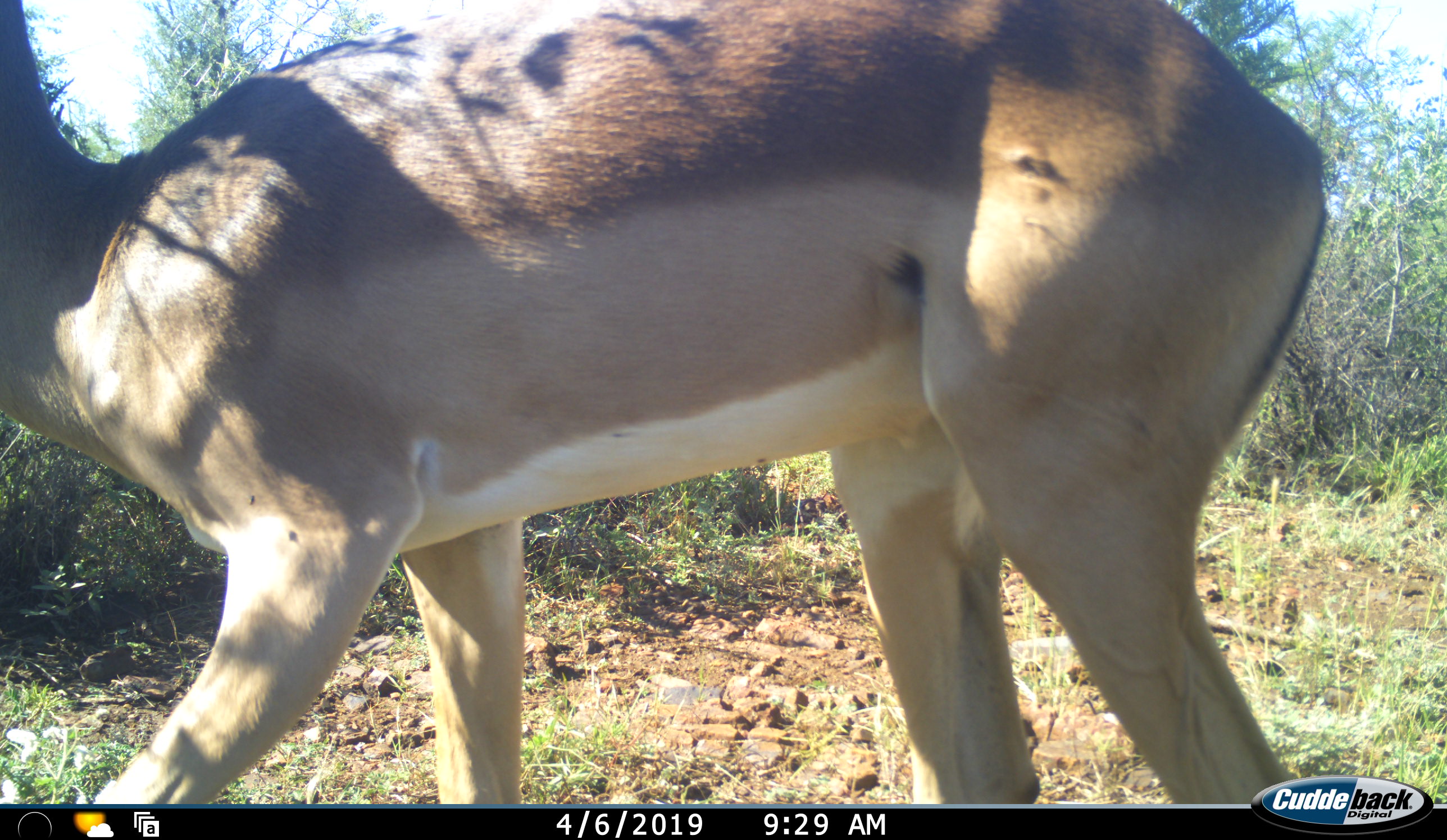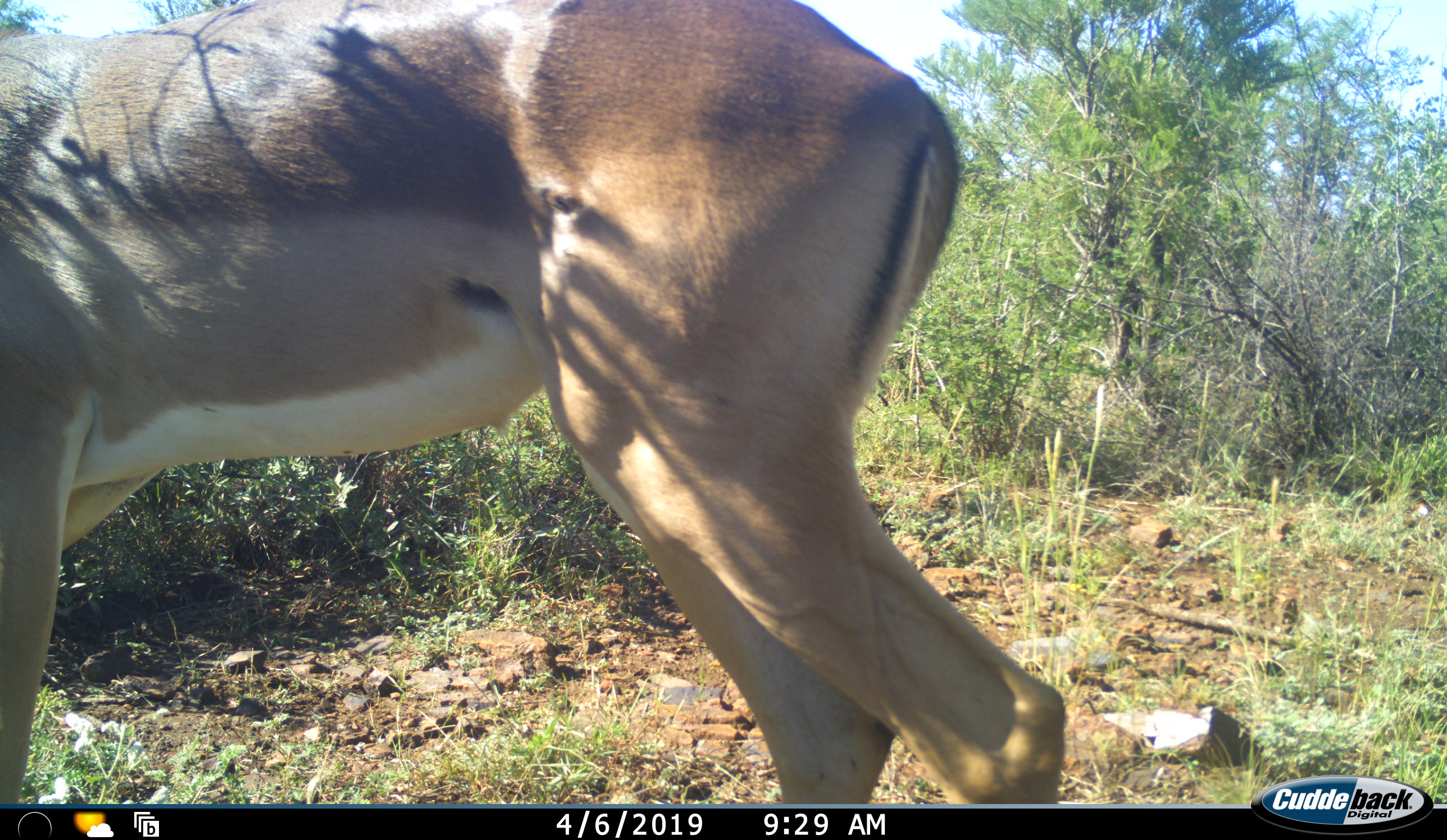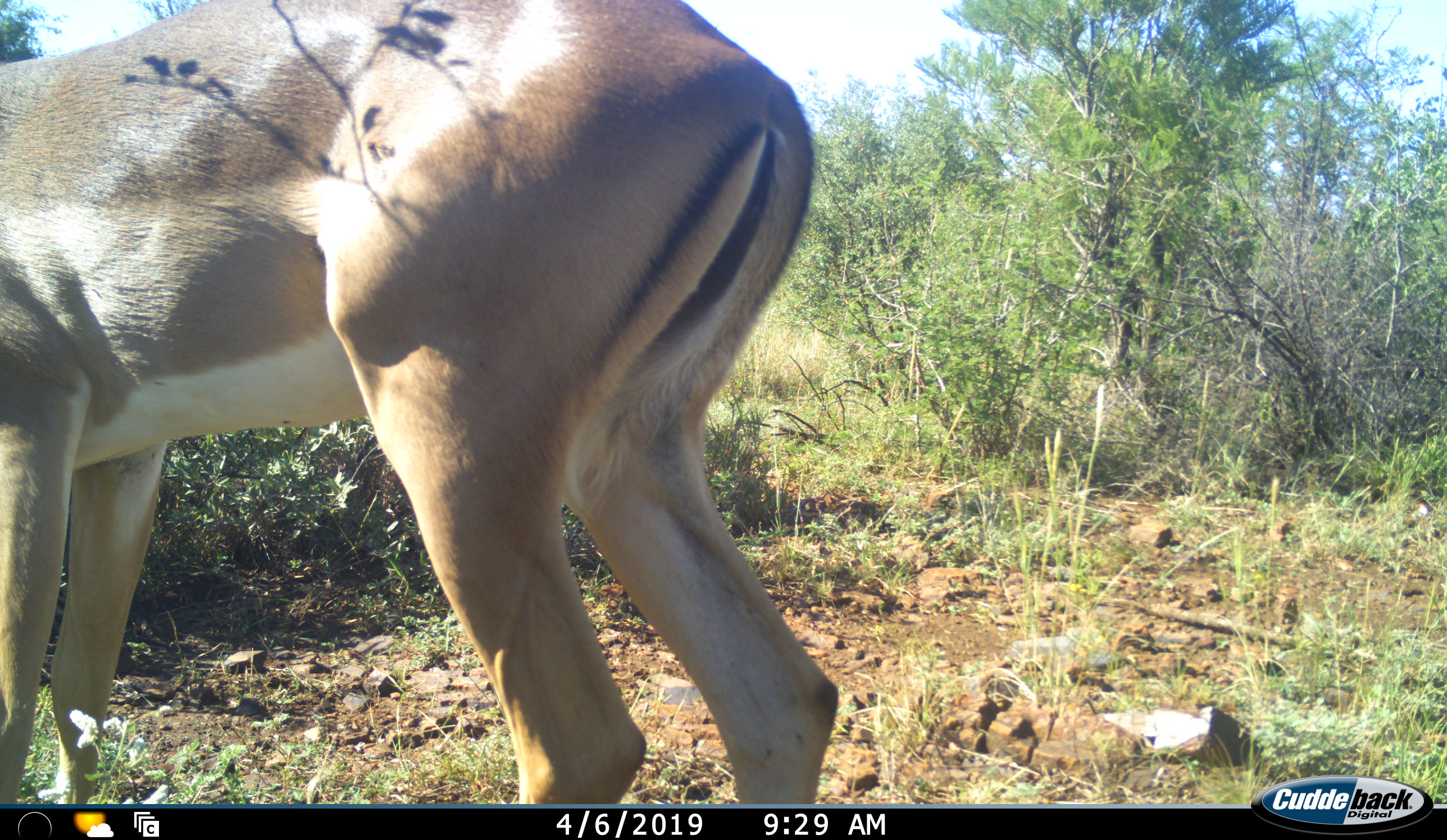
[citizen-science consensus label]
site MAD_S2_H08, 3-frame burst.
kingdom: Animalia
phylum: Chordata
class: Mammalia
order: Artiodactyla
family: Bovidae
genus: Aepyceros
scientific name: Aepyceros melampus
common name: impala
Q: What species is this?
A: Impala (Aepyceros melampus).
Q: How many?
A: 1.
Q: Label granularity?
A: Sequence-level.